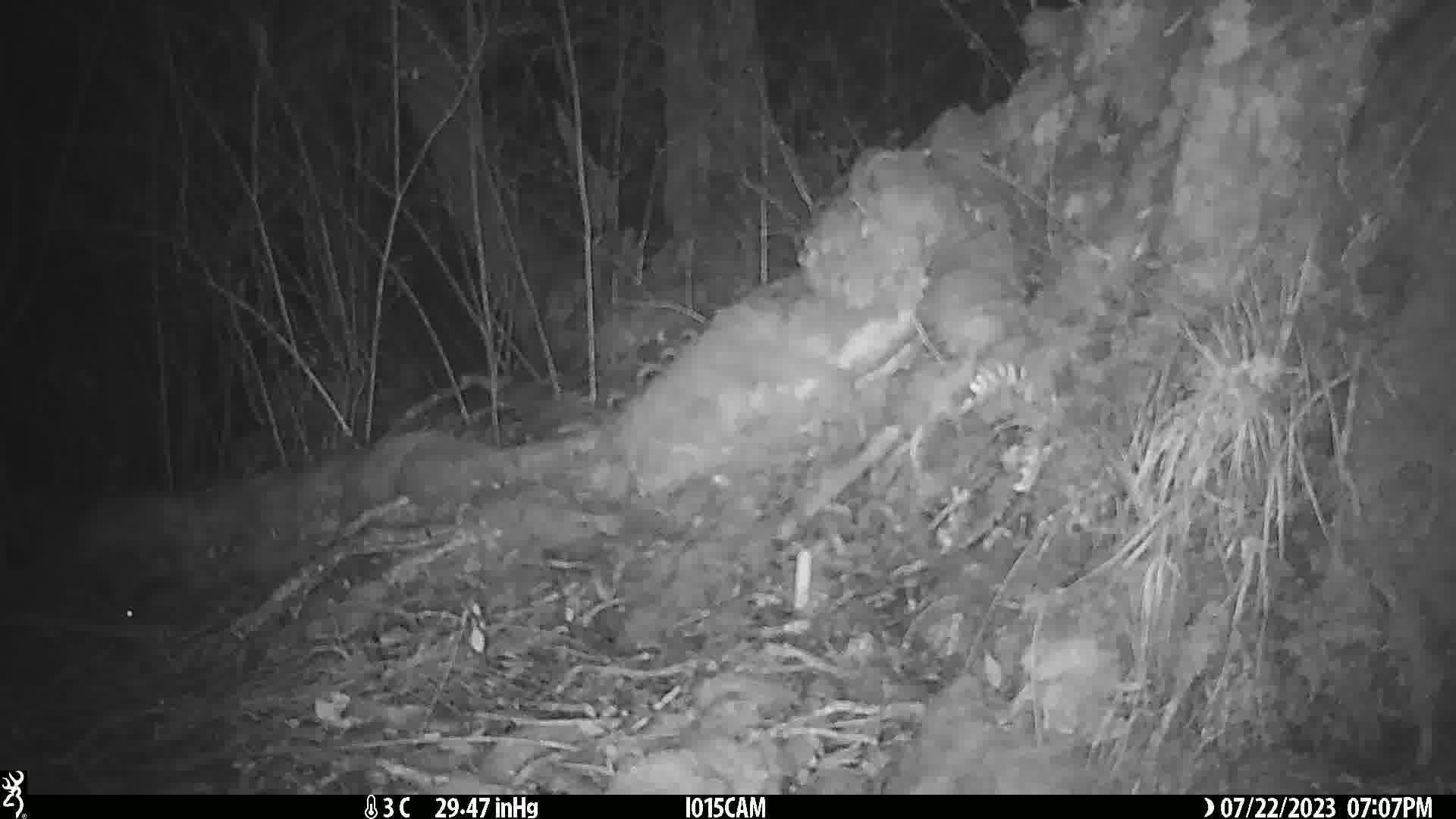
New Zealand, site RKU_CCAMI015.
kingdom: Animalia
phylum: Chordata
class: Mammalia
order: Rodentia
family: Muridae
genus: Rattus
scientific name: Rattus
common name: rat